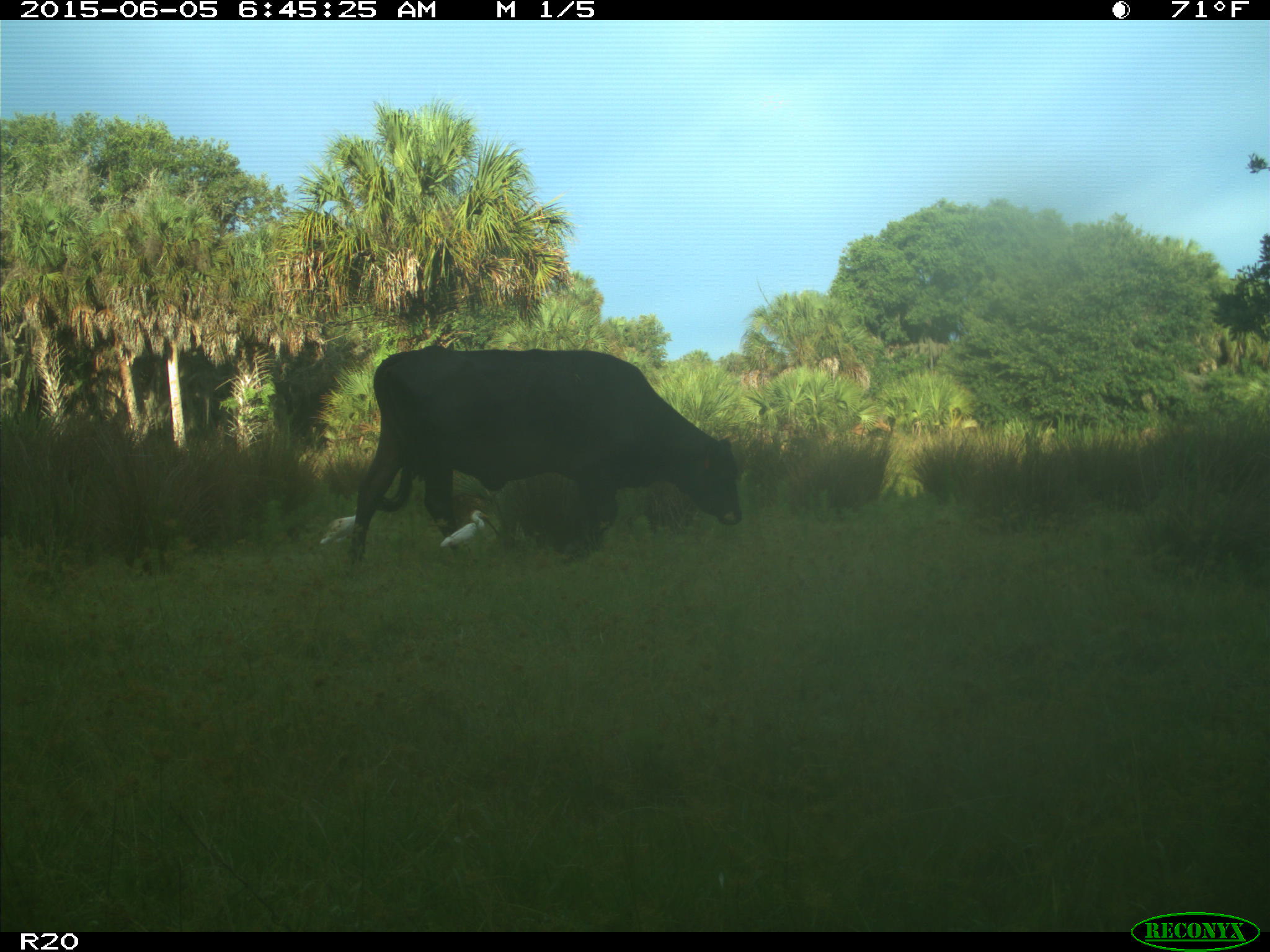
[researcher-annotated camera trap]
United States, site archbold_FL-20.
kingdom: Animalia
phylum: Chordata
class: Mammalia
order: Artiodactyla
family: Bovidae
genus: Bos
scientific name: Bos taurus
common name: domestic cow